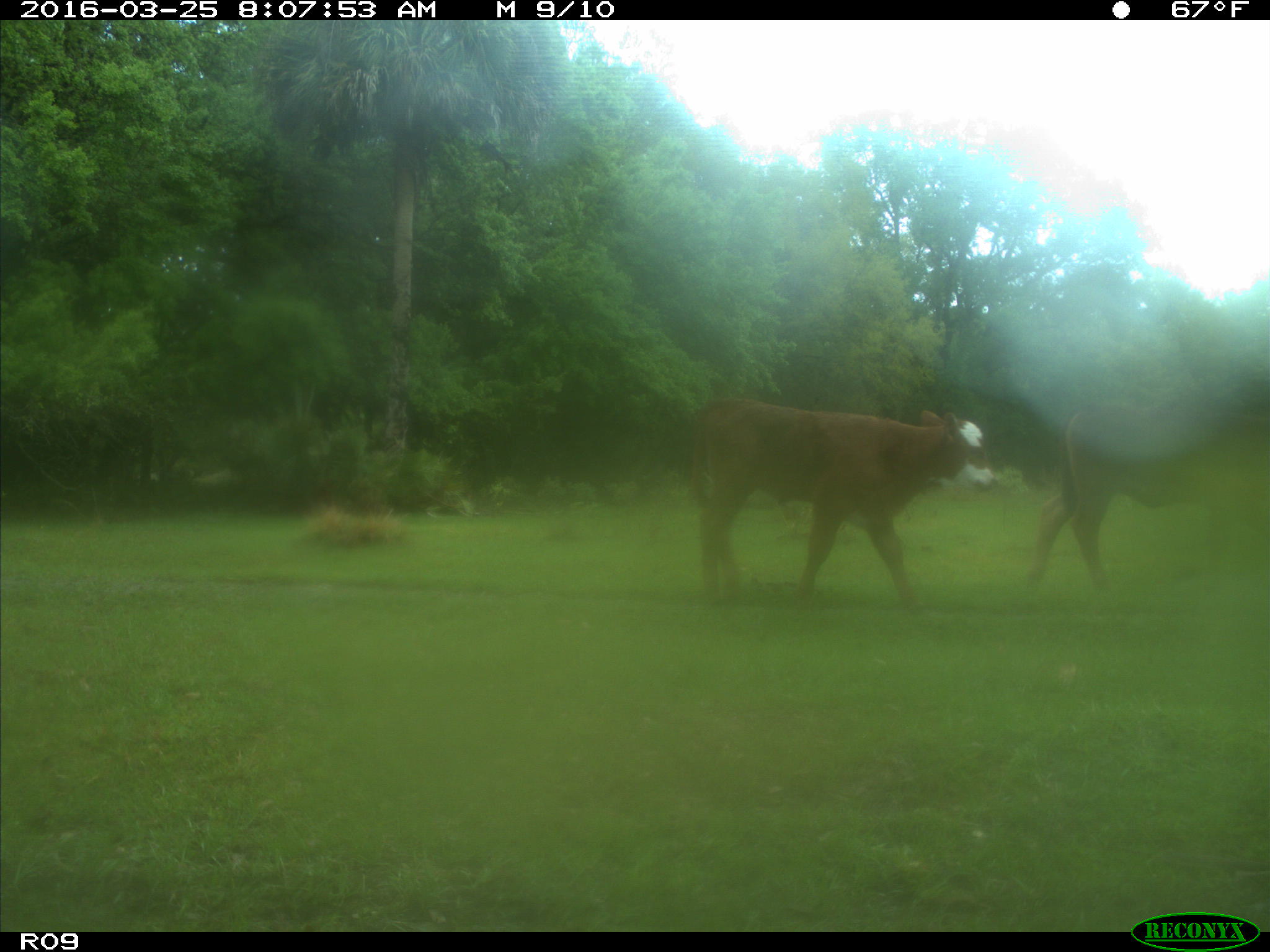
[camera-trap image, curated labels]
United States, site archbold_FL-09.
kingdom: Animalia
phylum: Chordata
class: Mammalia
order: Artiodactyla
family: Bovidae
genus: Bos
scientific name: Bos taurus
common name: domestic cow